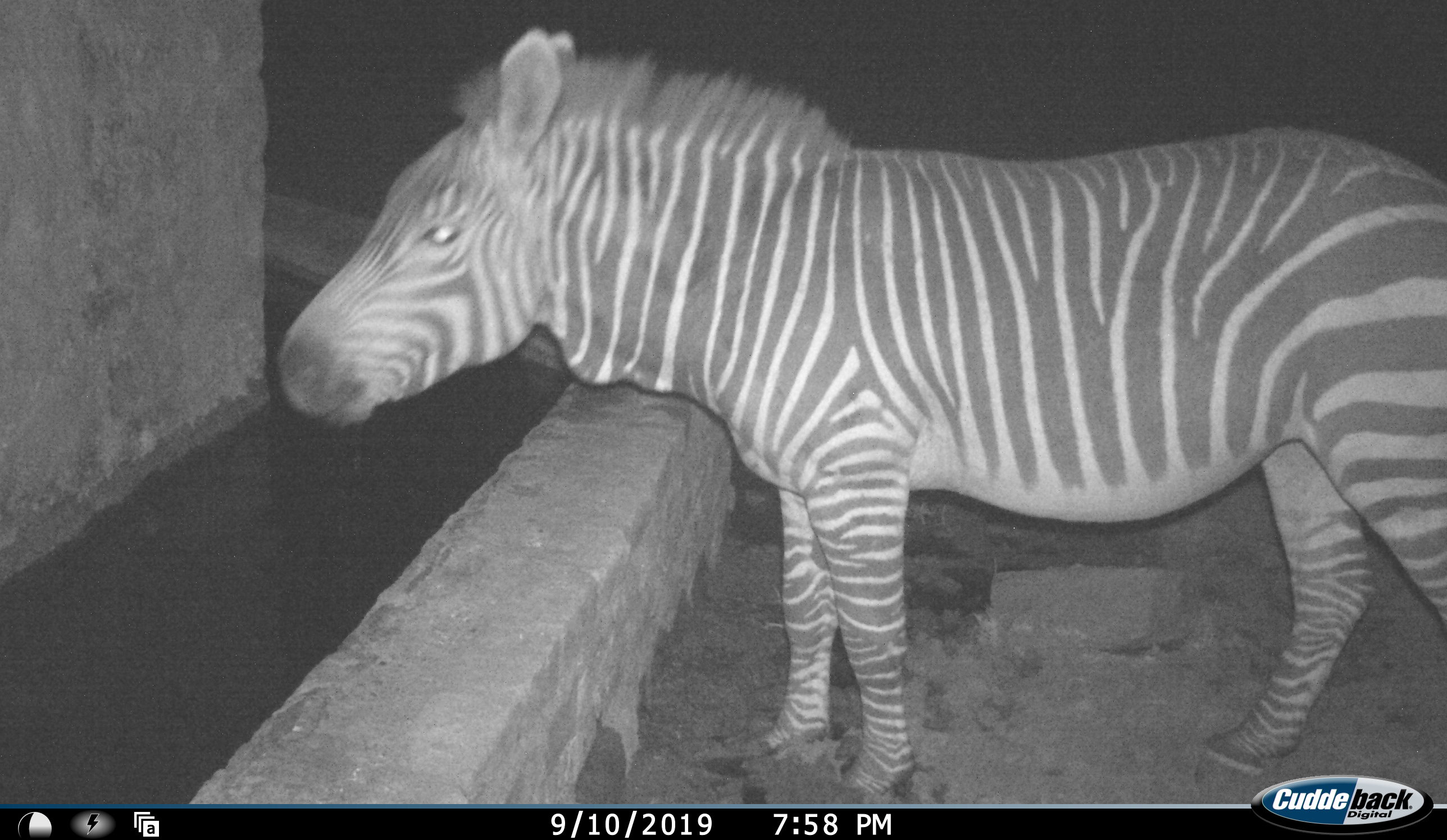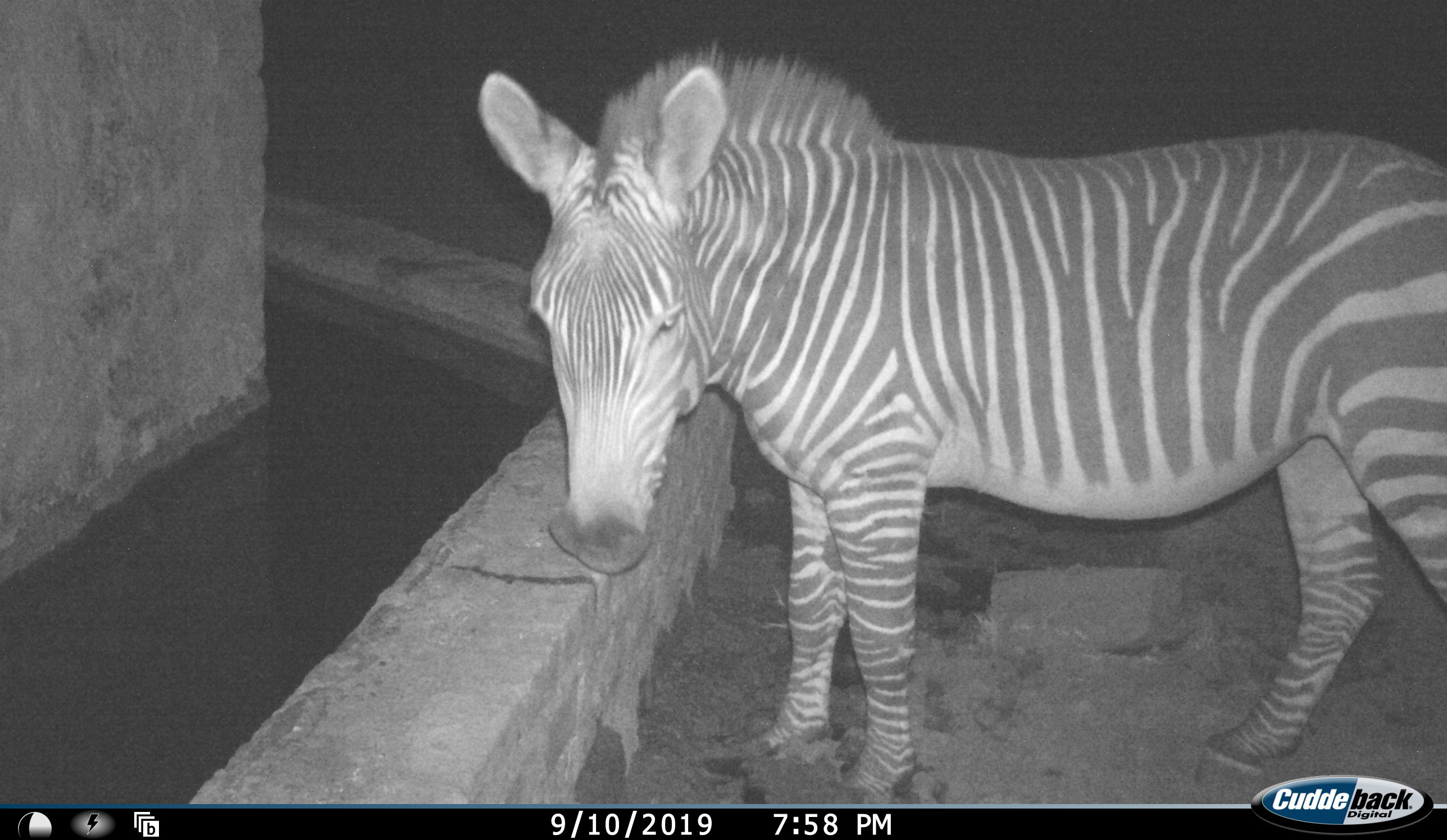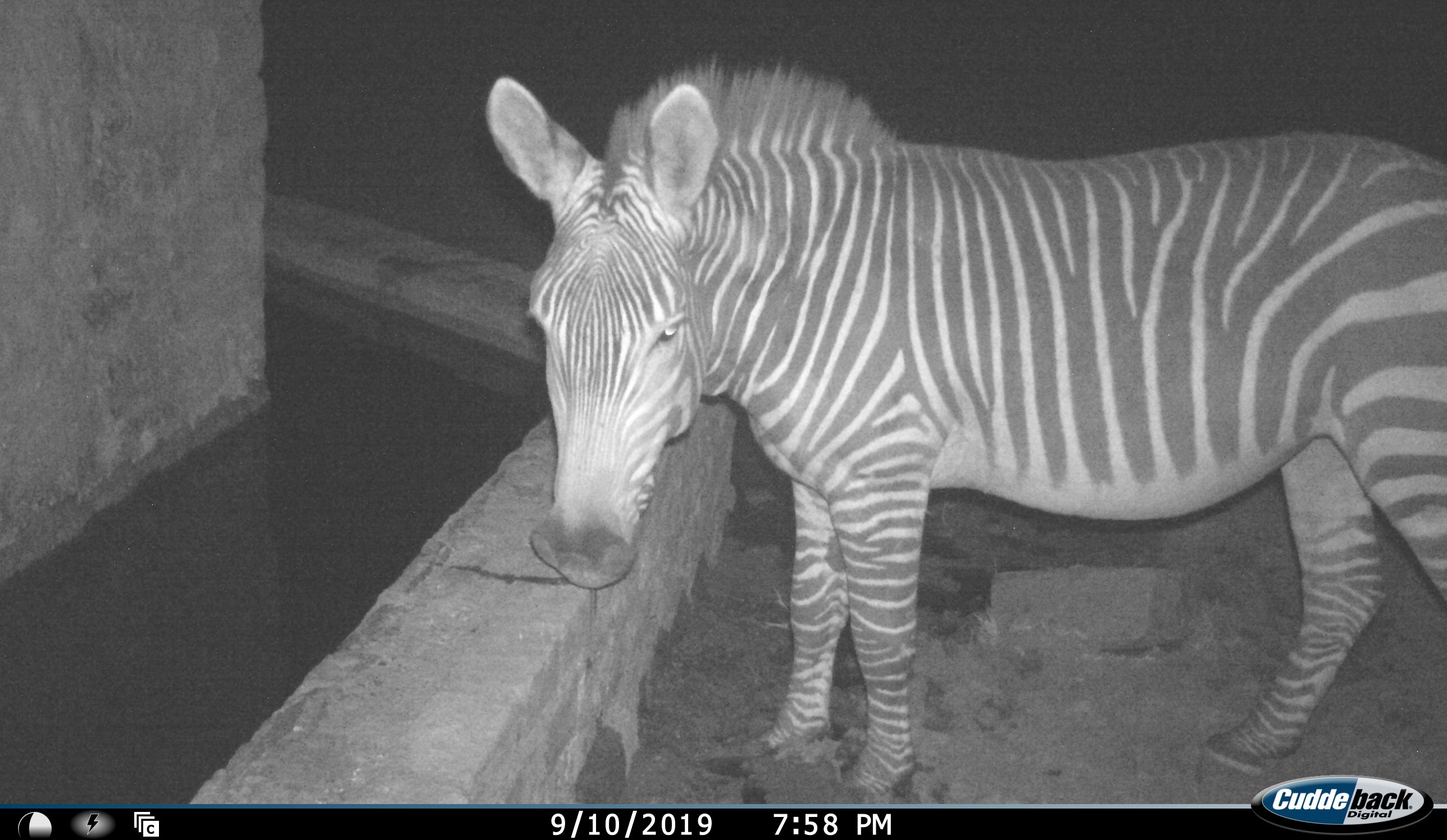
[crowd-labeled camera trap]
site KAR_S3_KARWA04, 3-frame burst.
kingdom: Animalia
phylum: Chordata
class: Mammalia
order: Perissodactyla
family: Equidae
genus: Equus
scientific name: Equus zebra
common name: mountain zebra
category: zebramountain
Zebramountain (mountain zebra) (Equus zebra), count 1. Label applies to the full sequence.